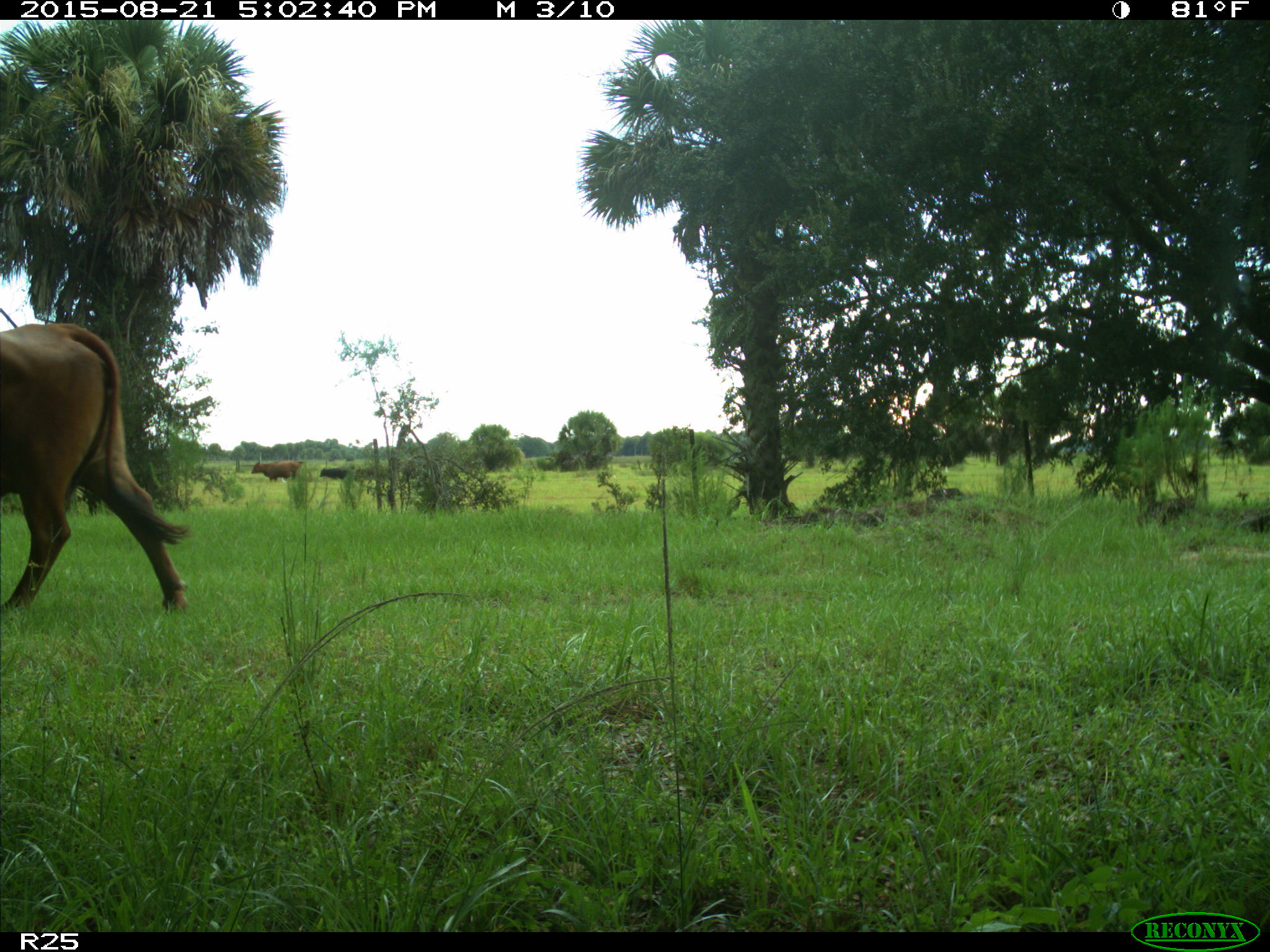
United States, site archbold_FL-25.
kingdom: Animalia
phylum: Chordata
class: Mammalia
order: Artiodactyla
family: Bovidae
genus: Bos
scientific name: Bos taurus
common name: domestic cow